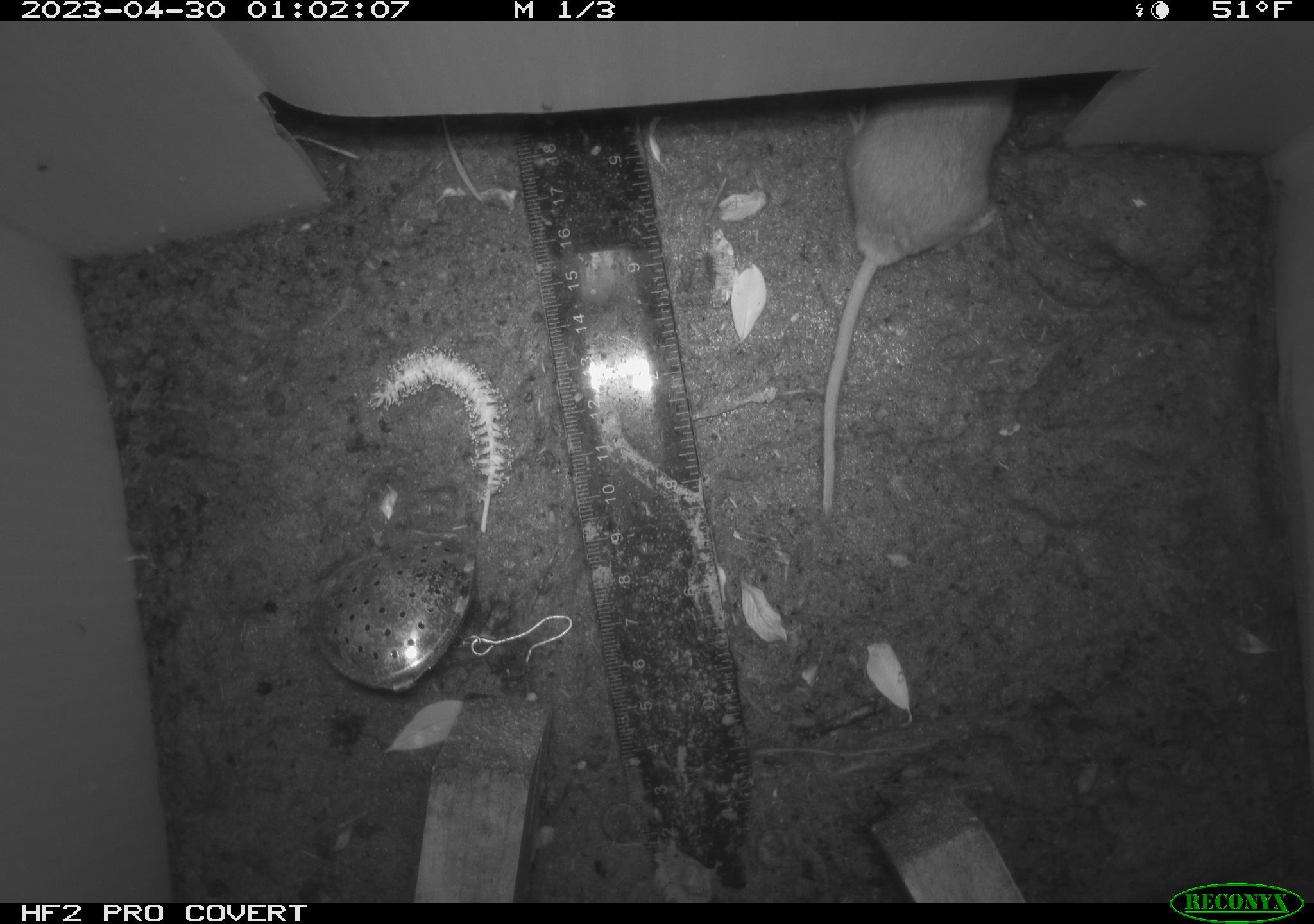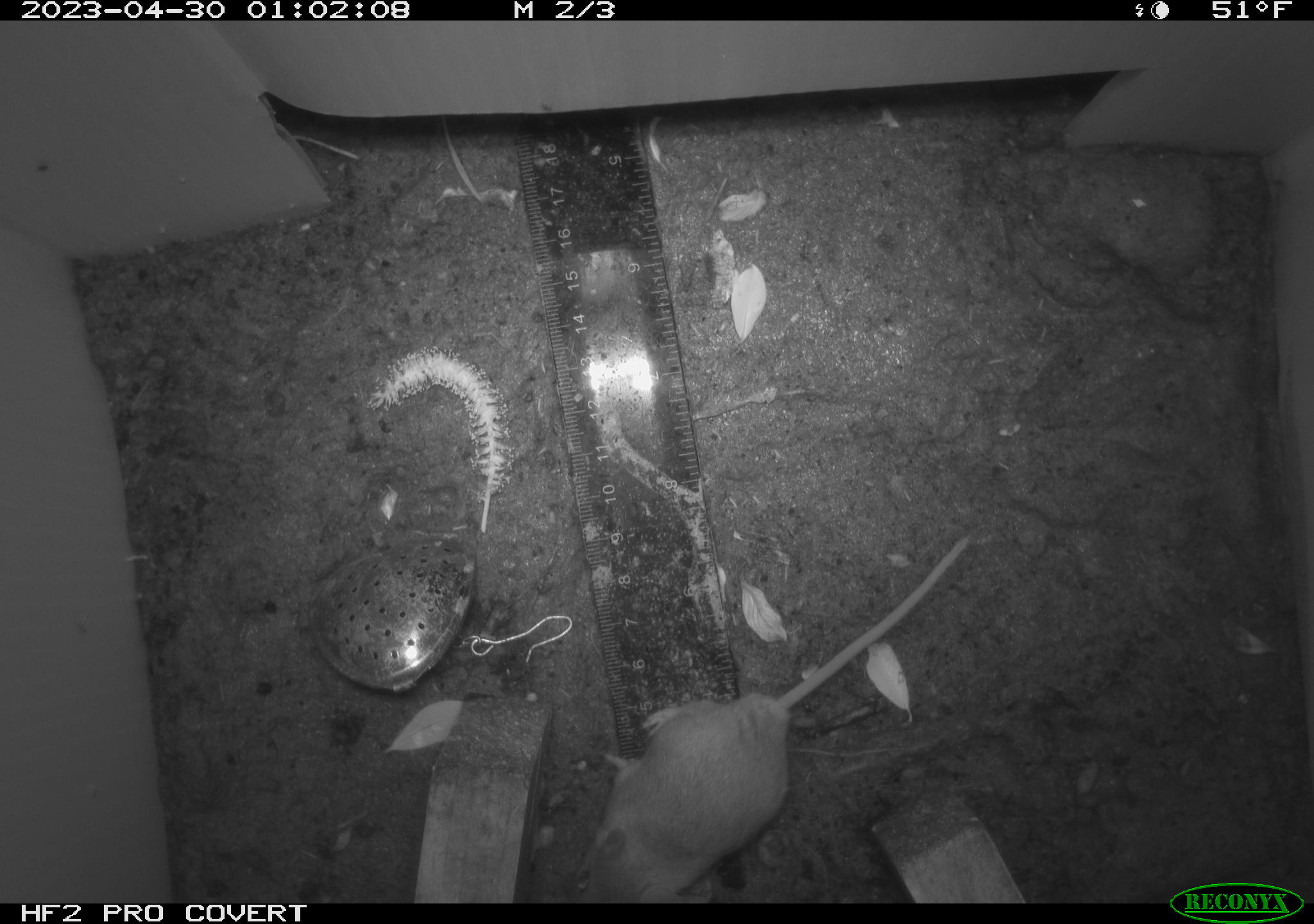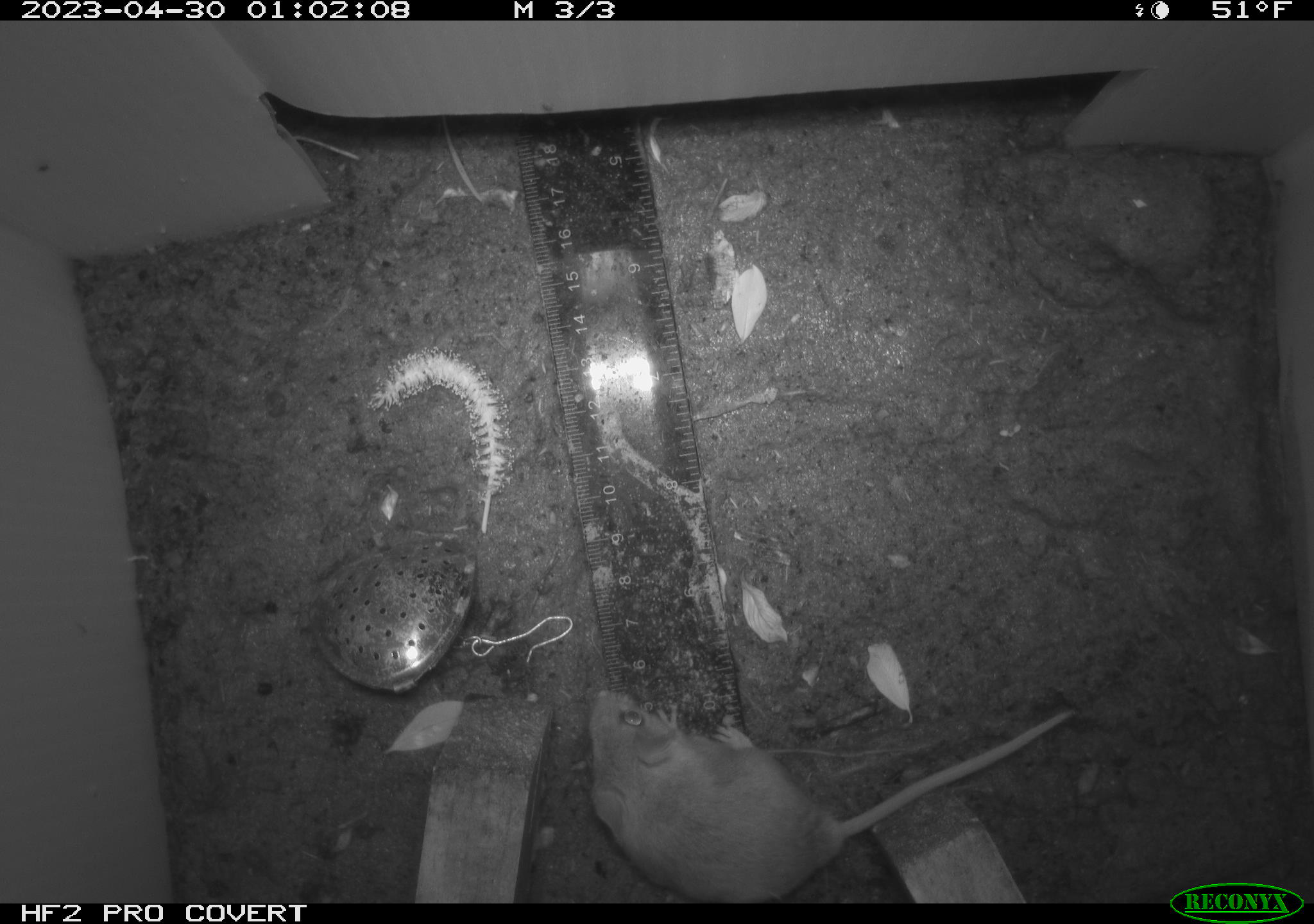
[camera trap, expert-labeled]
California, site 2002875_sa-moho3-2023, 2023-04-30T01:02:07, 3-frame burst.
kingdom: Animalia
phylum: Chordata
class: Mammalia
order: Rodentia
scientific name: Rodentia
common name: mouse species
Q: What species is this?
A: Mouse species (Rodentia).